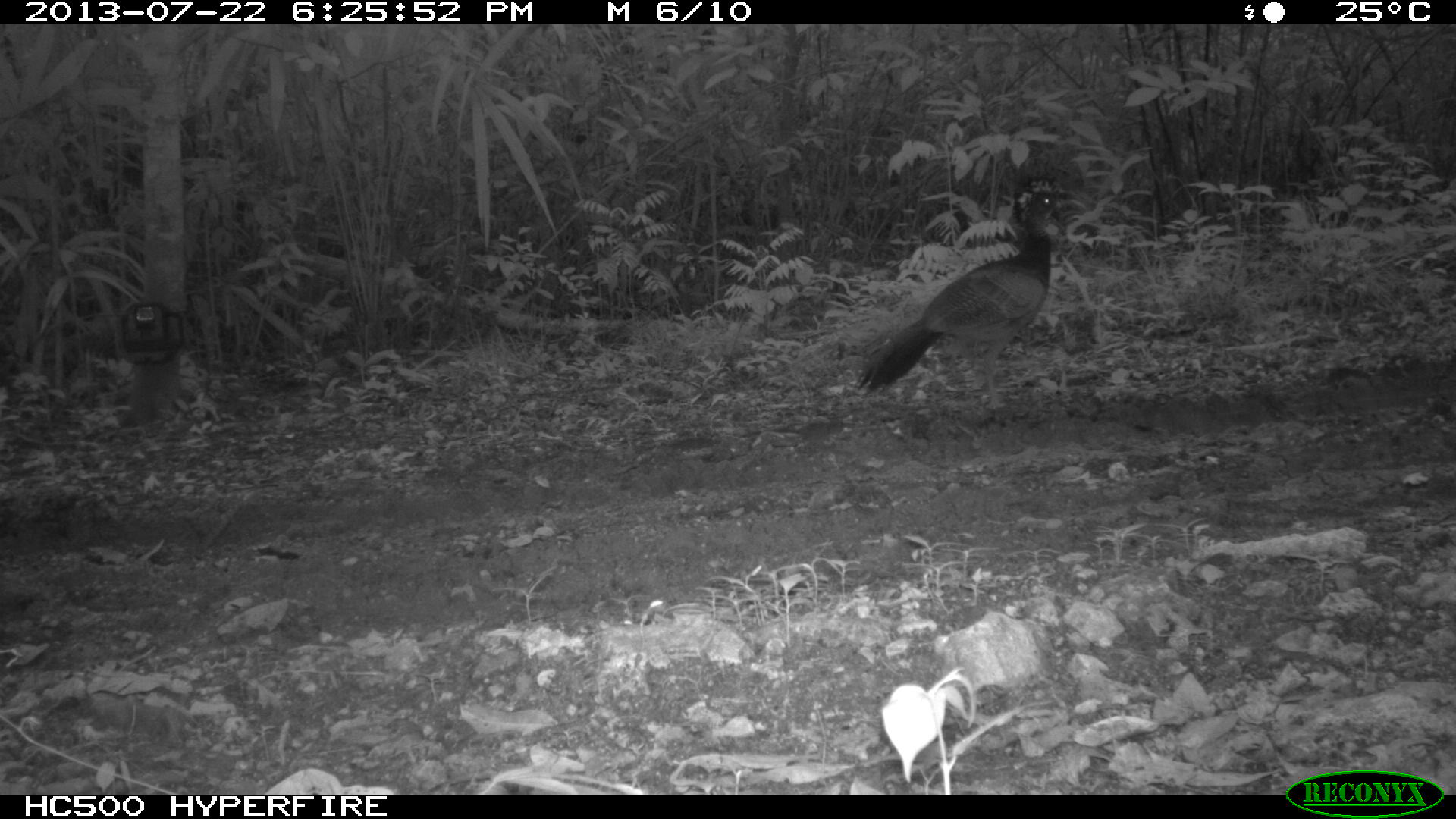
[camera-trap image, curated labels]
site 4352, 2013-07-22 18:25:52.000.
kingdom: Animalia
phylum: Chordata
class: Aves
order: Galliformes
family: Cracidae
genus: Crax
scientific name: Crax rubra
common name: great curassow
Crax rubra (great curassow), count 2.